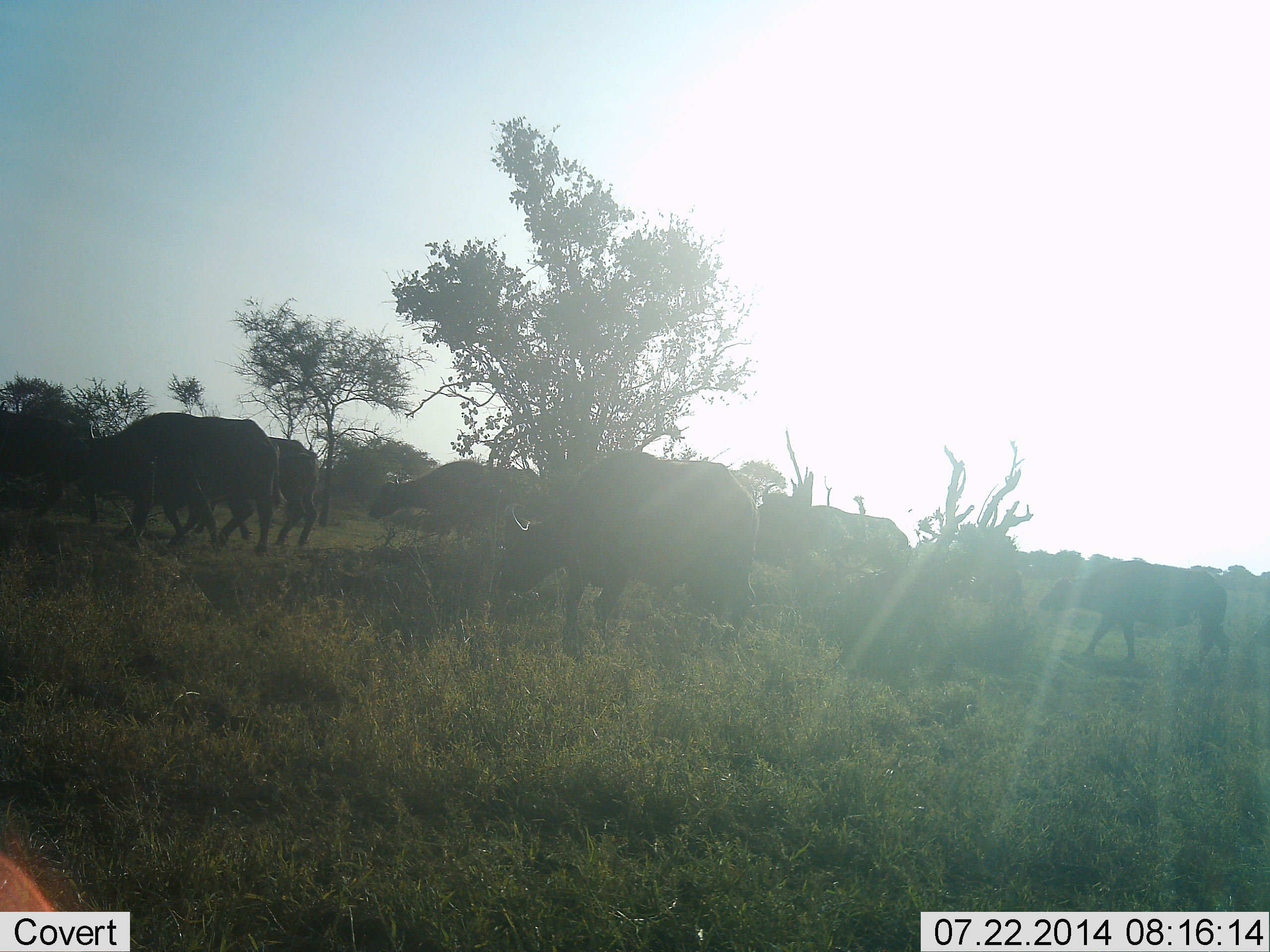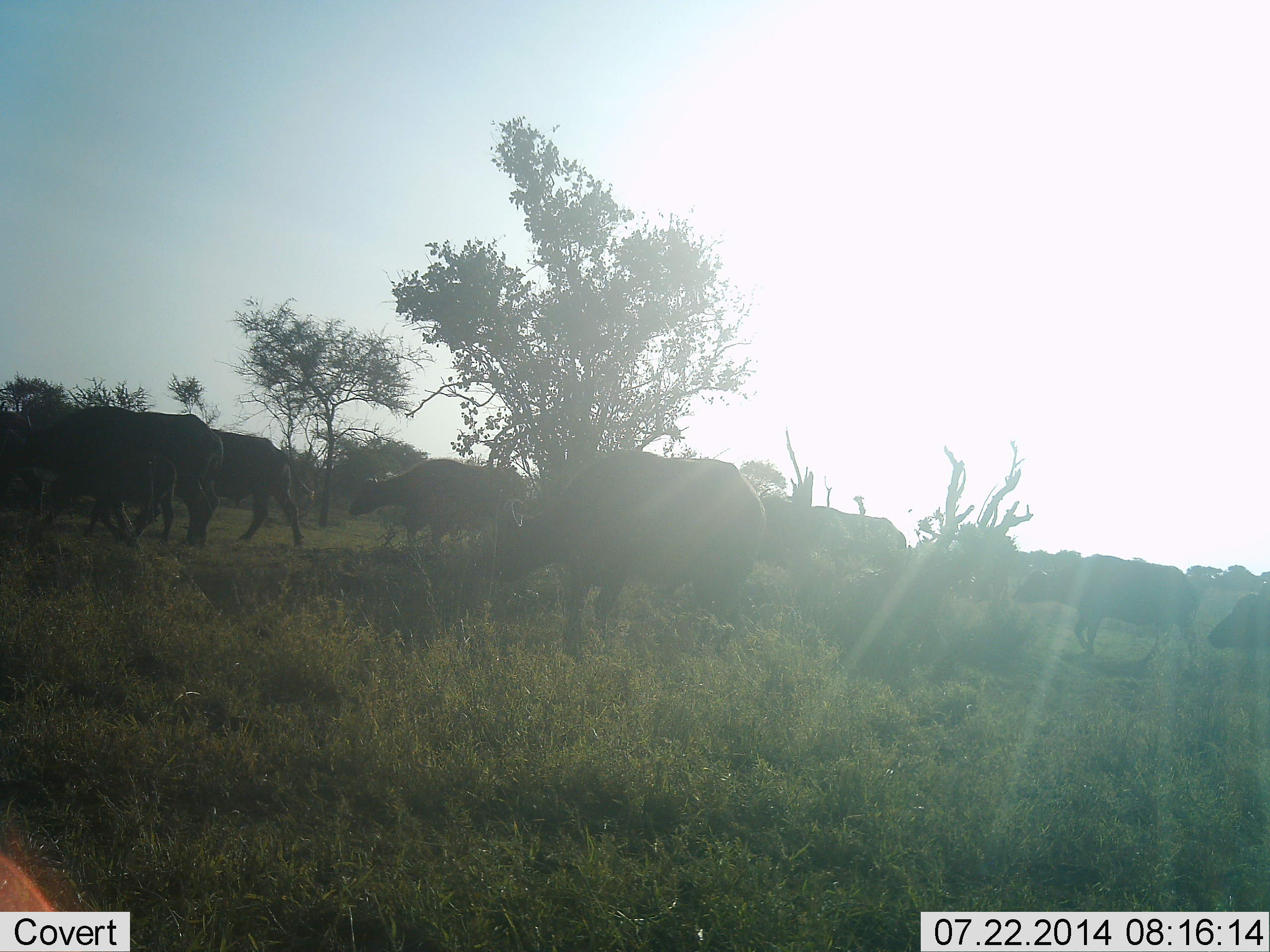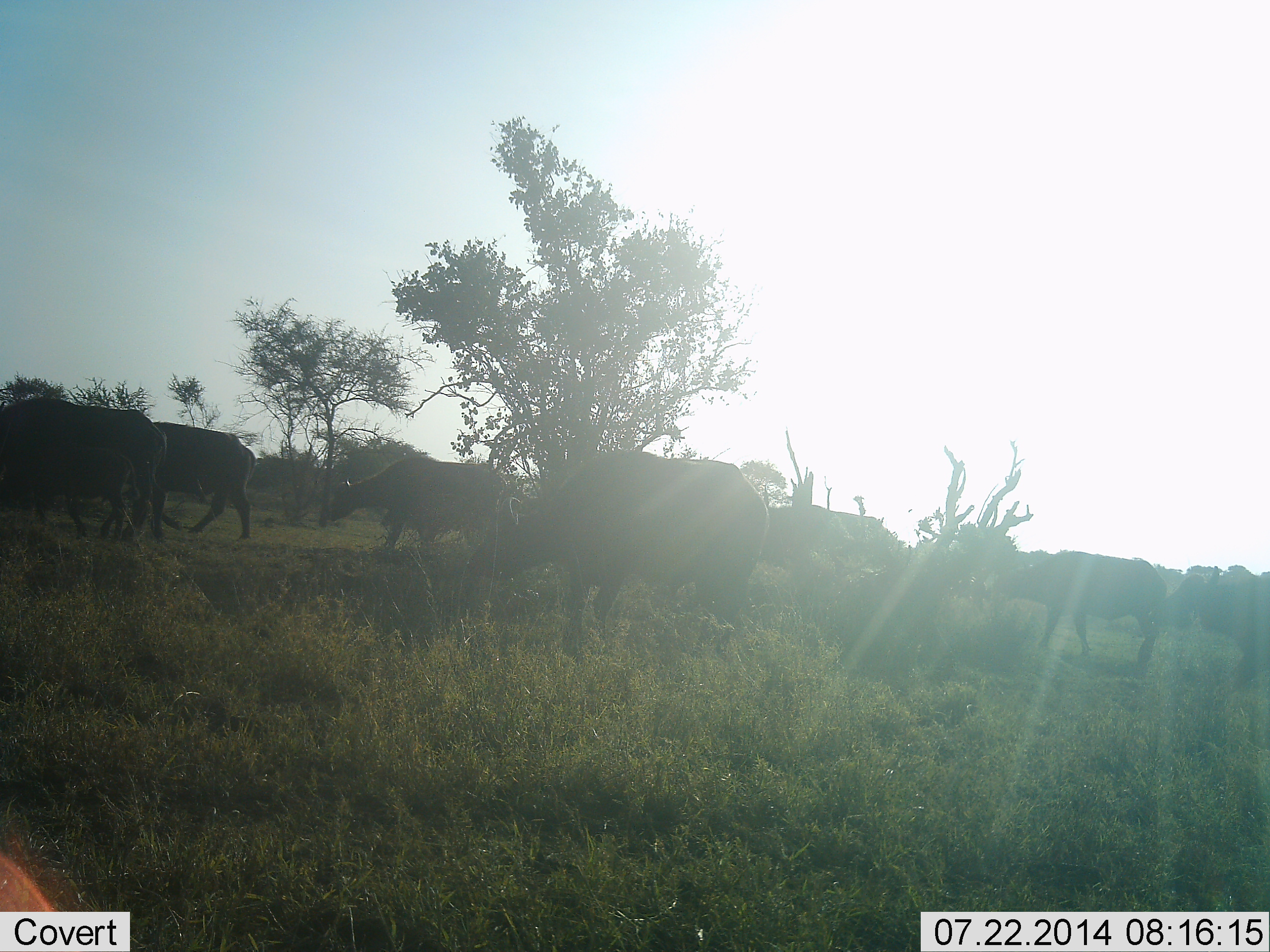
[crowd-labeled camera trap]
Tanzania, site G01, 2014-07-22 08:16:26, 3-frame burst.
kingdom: Animalia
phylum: Chordata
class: Mammalia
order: Artiodactyla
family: Bovidae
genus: Syncerus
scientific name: Syncerus caffer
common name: cape buffalo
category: buffalo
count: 9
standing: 0%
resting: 0%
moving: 100%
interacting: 0%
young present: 30%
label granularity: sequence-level